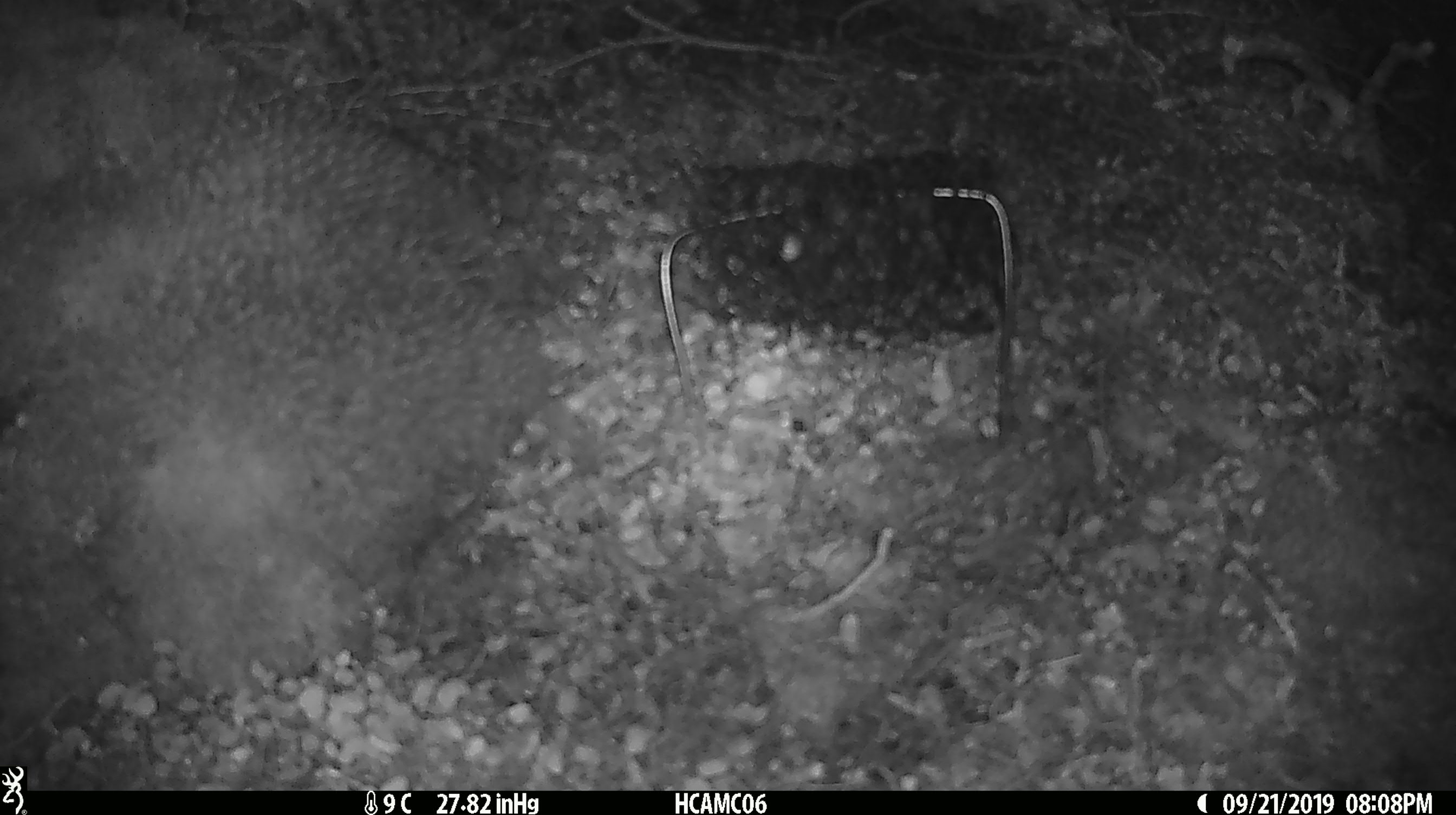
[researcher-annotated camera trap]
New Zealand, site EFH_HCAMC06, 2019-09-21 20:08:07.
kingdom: Animalia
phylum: Chordata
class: Mammalia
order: Rodentia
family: Muridae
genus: Mus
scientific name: Mus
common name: mouse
Mouse (Mus).